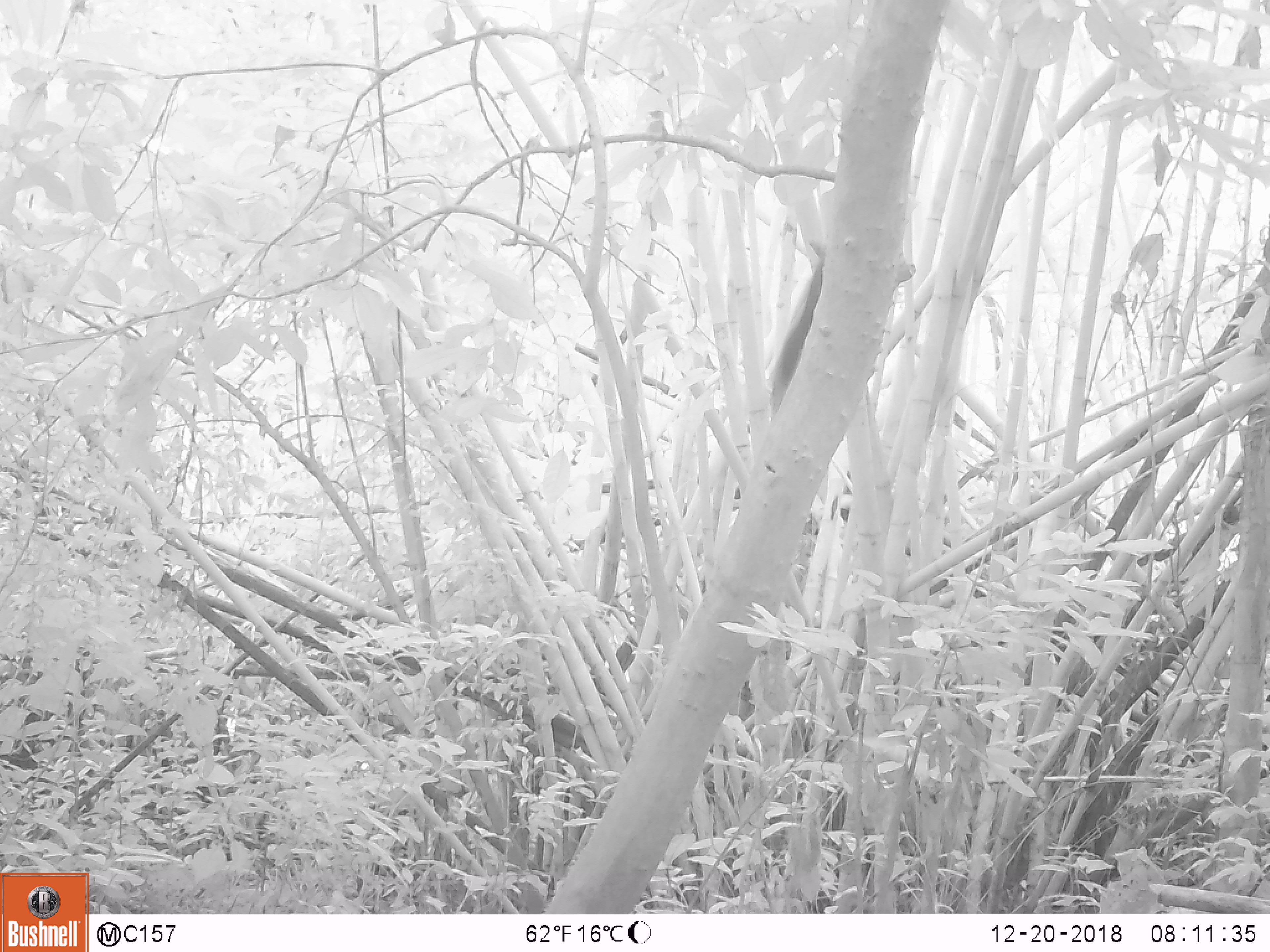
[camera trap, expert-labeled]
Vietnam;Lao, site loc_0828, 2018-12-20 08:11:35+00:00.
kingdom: Animalia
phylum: Chordata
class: Mammalia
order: Rodentia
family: Sciuridae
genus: Sciurus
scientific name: Sciurus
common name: squirrel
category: unidentified squirrel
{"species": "unidentified squirrel (squirrel) (Sciurus)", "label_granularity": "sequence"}